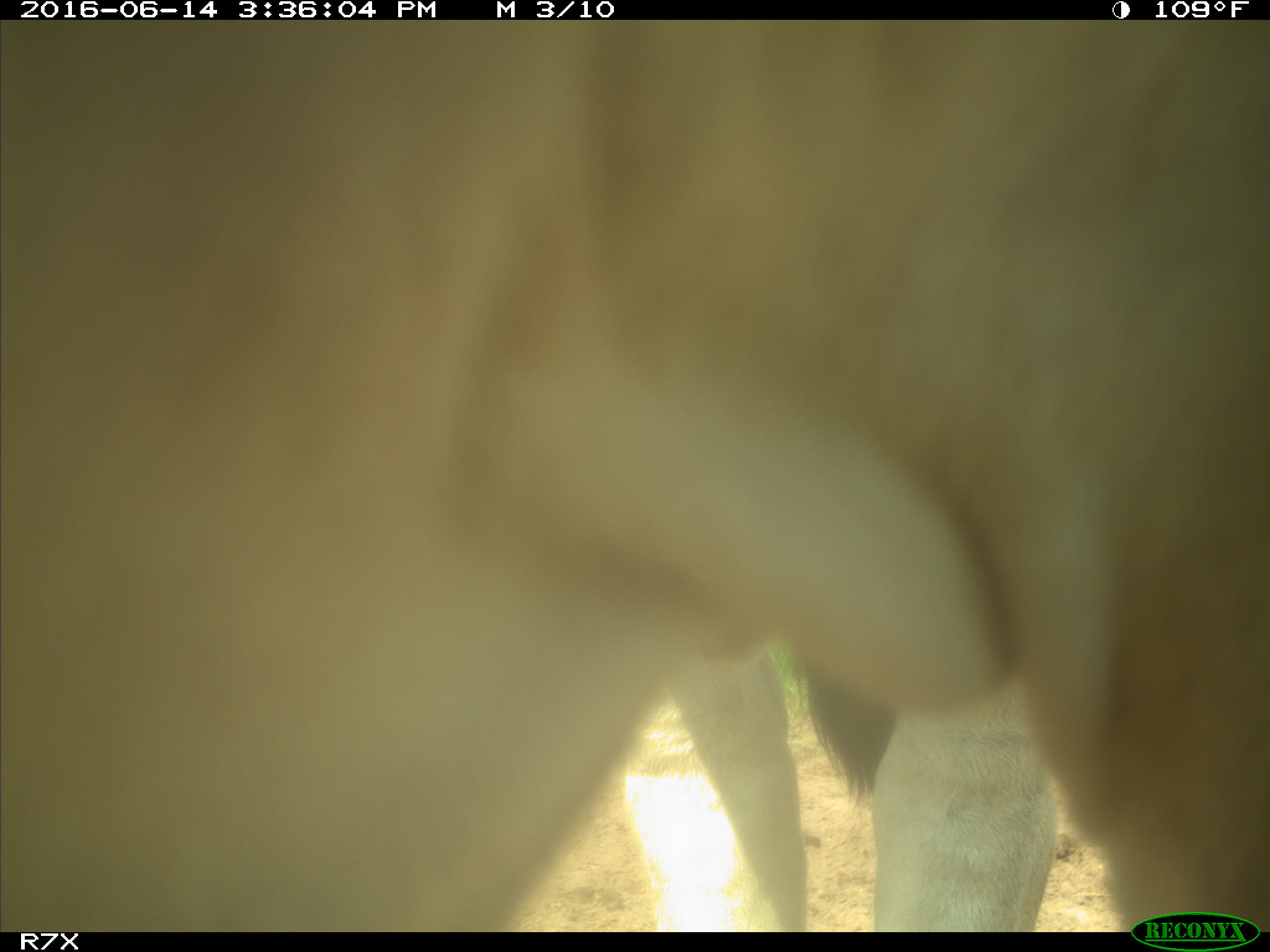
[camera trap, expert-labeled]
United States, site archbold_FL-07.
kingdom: Animalia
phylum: Chordata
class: Mammalia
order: Artiodactyla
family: Bovidae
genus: Bos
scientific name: Bos taurus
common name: domestic cow